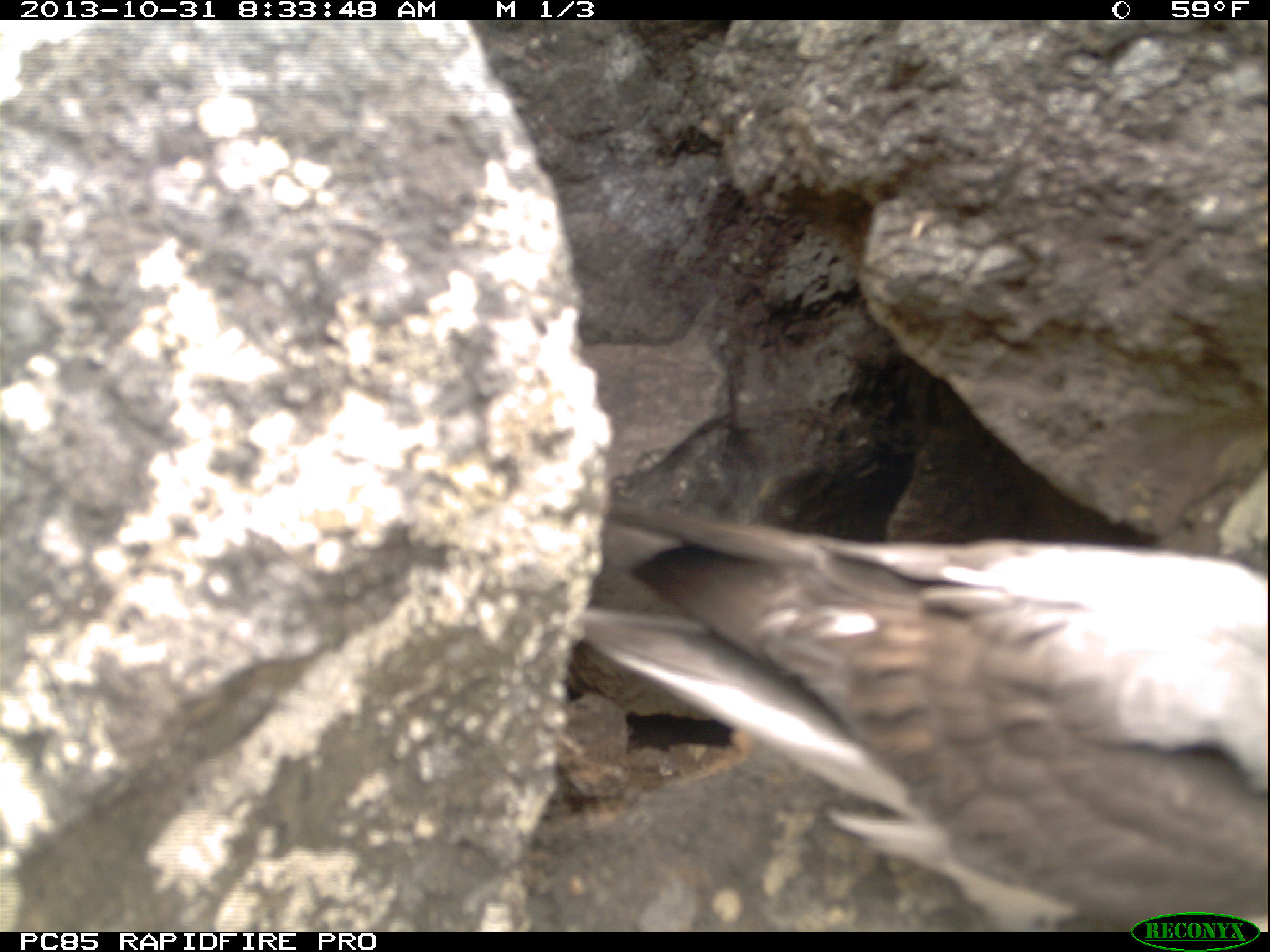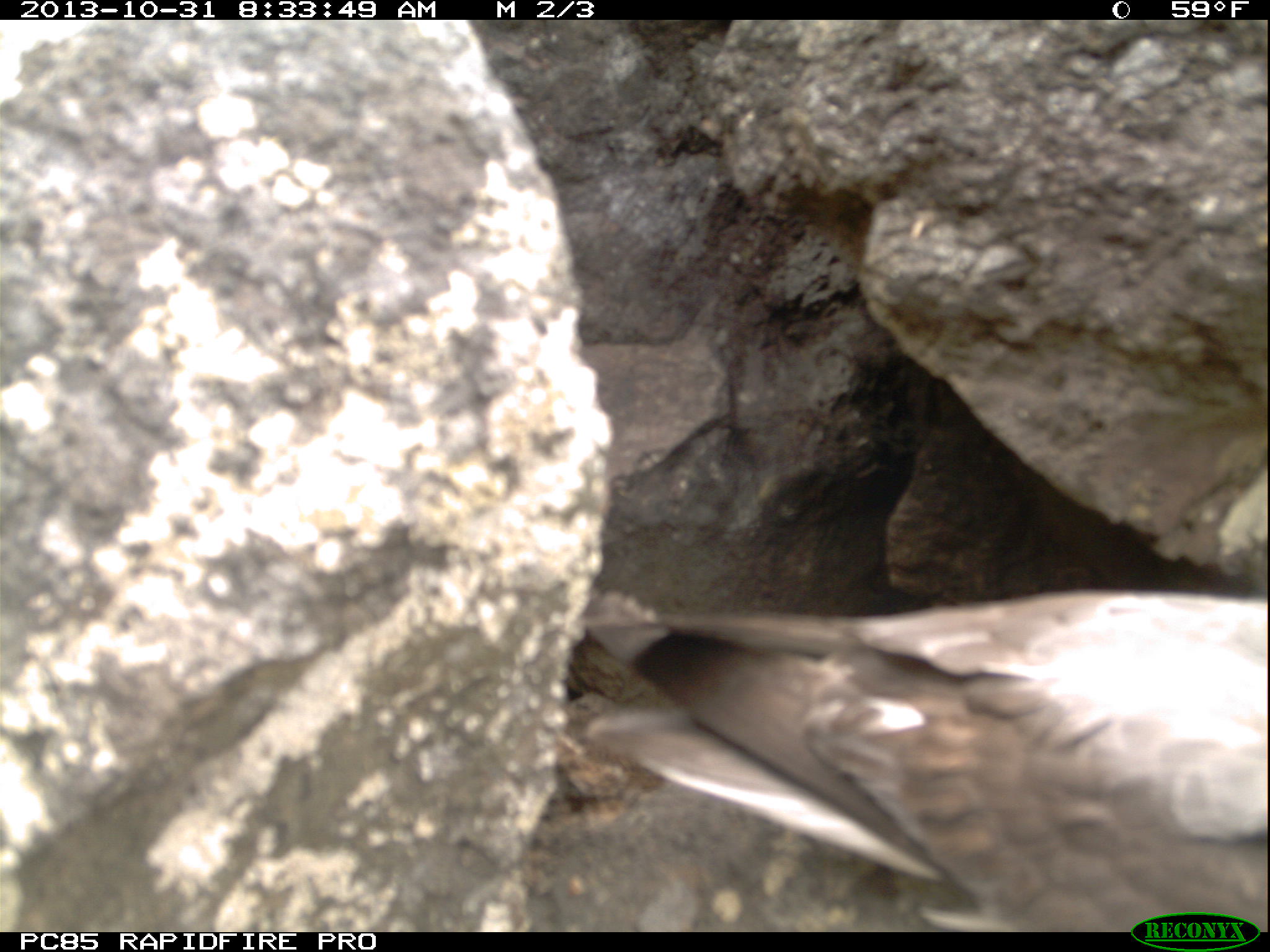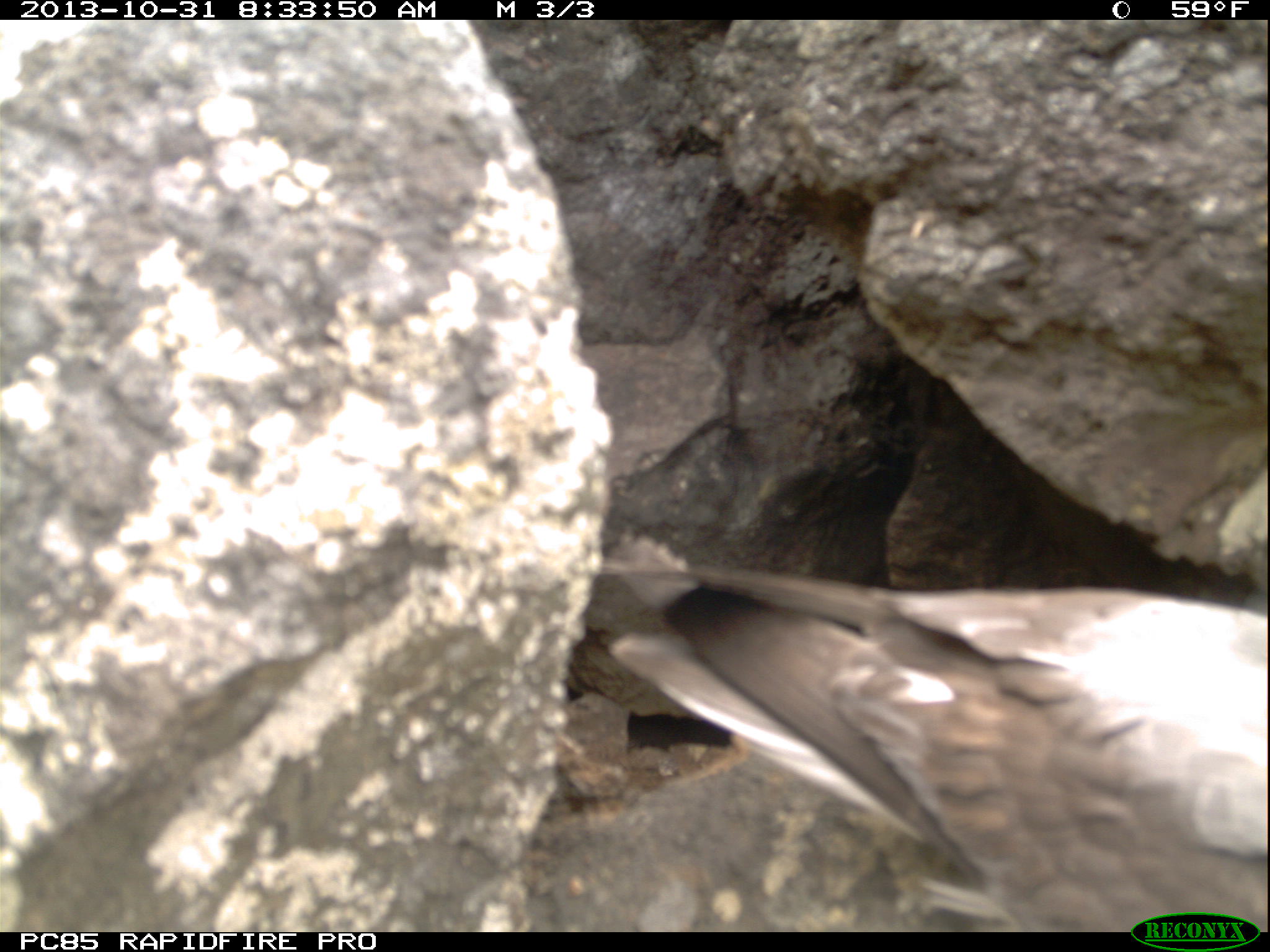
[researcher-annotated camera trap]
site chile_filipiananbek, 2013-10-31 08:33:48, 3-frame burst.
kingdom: Animalia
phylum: Chordata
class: Aves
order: Procellariiformes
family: Procellariidae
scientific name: Procellariidae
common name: petrel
Petrel (Procellariidae).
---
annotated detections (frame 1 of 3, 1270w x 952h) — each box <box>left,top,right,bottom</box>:
petrel: <box>530,483,1241,931</box>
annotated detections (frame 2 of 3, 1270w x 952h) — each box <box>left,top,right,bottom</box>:
petrel: <box>574,553,1270,899</box>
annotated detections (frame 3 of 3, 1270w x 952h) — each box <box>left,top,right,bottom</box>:
petrel: <box>515,549,1264,926</box>